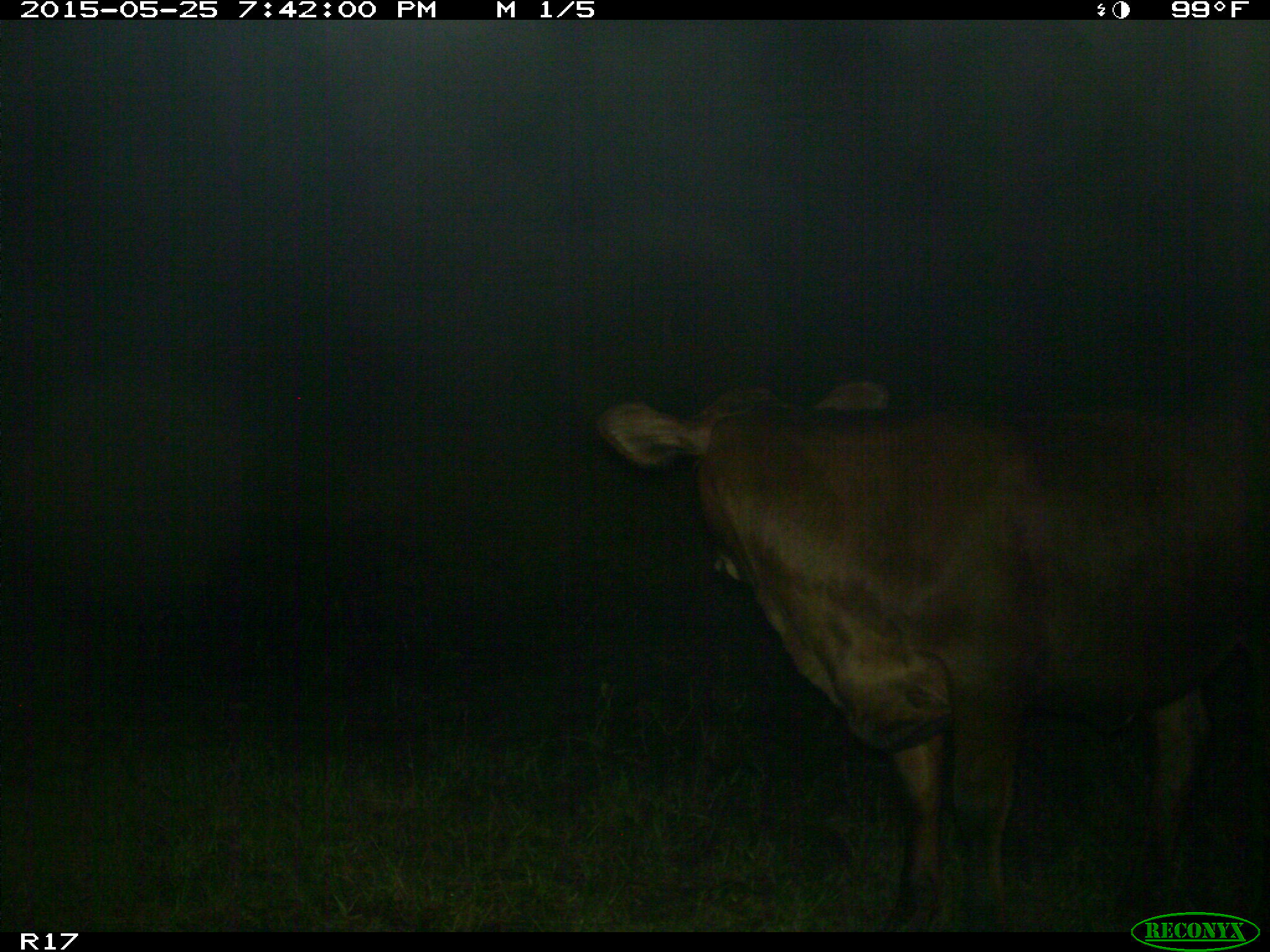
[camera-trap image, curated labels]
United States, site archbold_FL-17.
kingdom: Animalia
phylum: Chordata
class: Mammalia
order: Artiodactyla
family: Bovidae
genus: Bos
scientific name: Bos taurus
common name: domestic cow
Bos taurus (domestic cow).